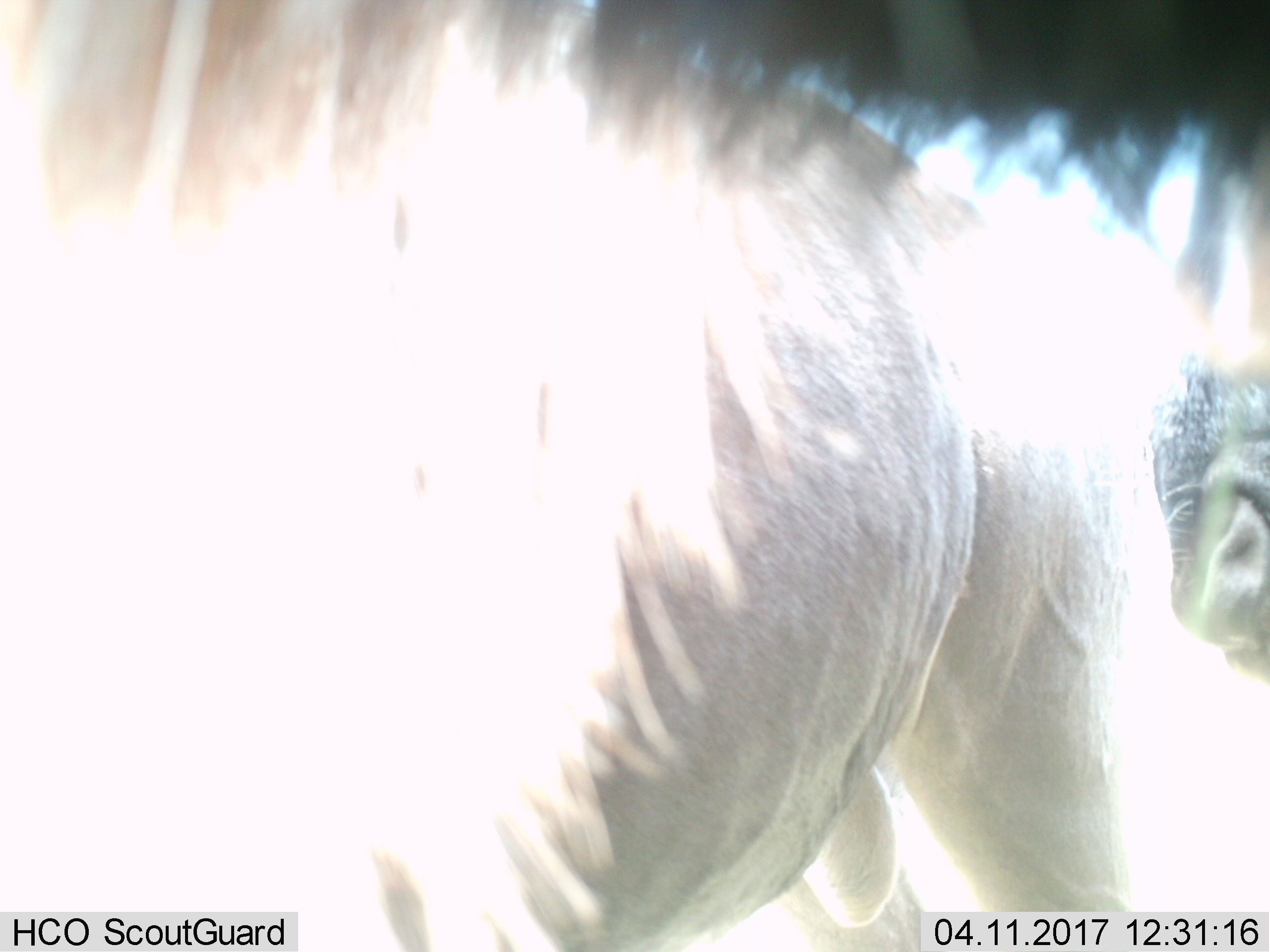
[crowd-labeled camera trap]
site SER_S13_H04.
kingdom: Animalia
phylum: Chordata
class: Mammalia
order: Artiodactyla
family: Bovidae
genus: Connochaetes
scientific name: Connochaetes taurinus taurinus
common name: blue wildebeest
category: wildebeestblue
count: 2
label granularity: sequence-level